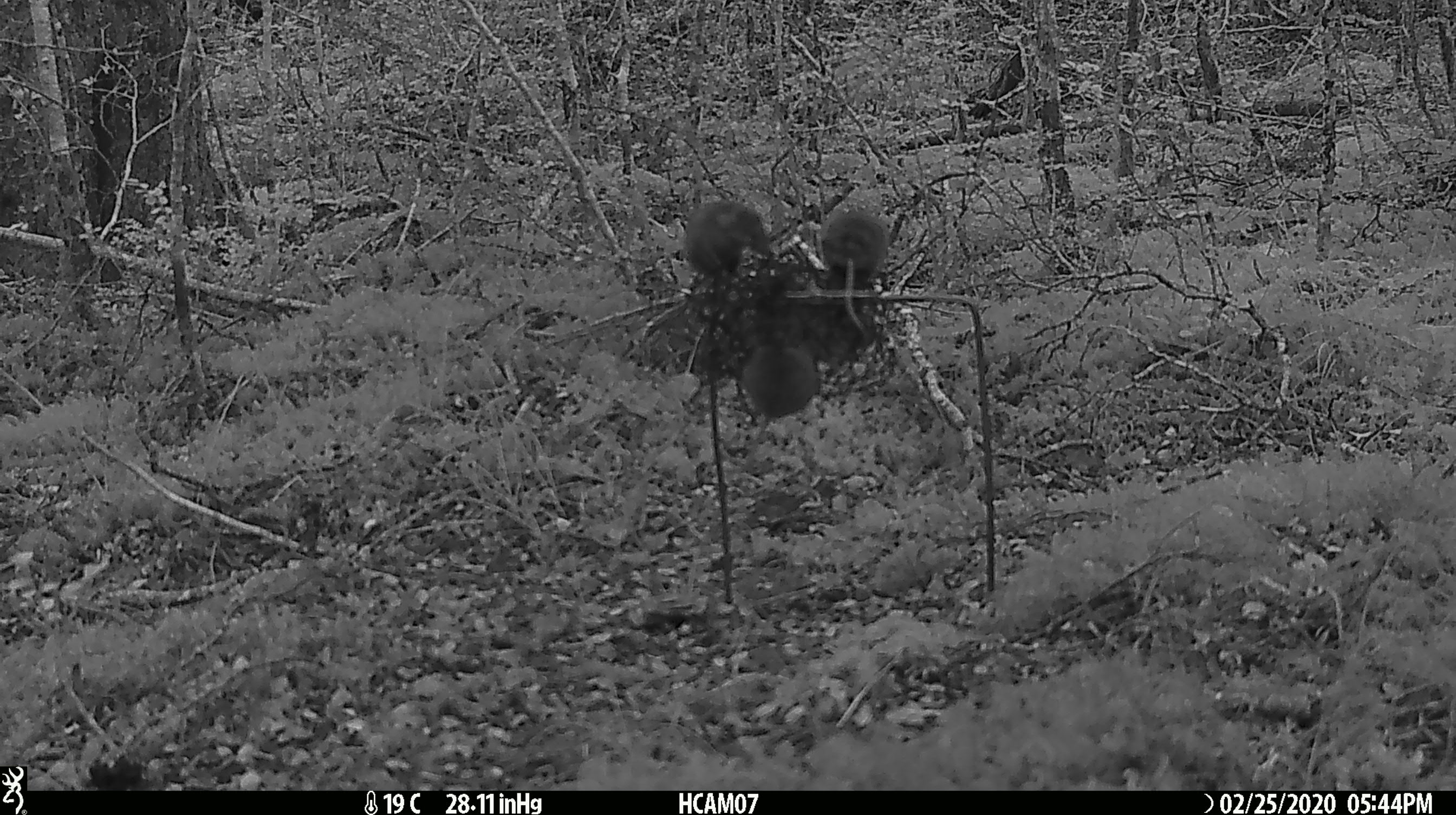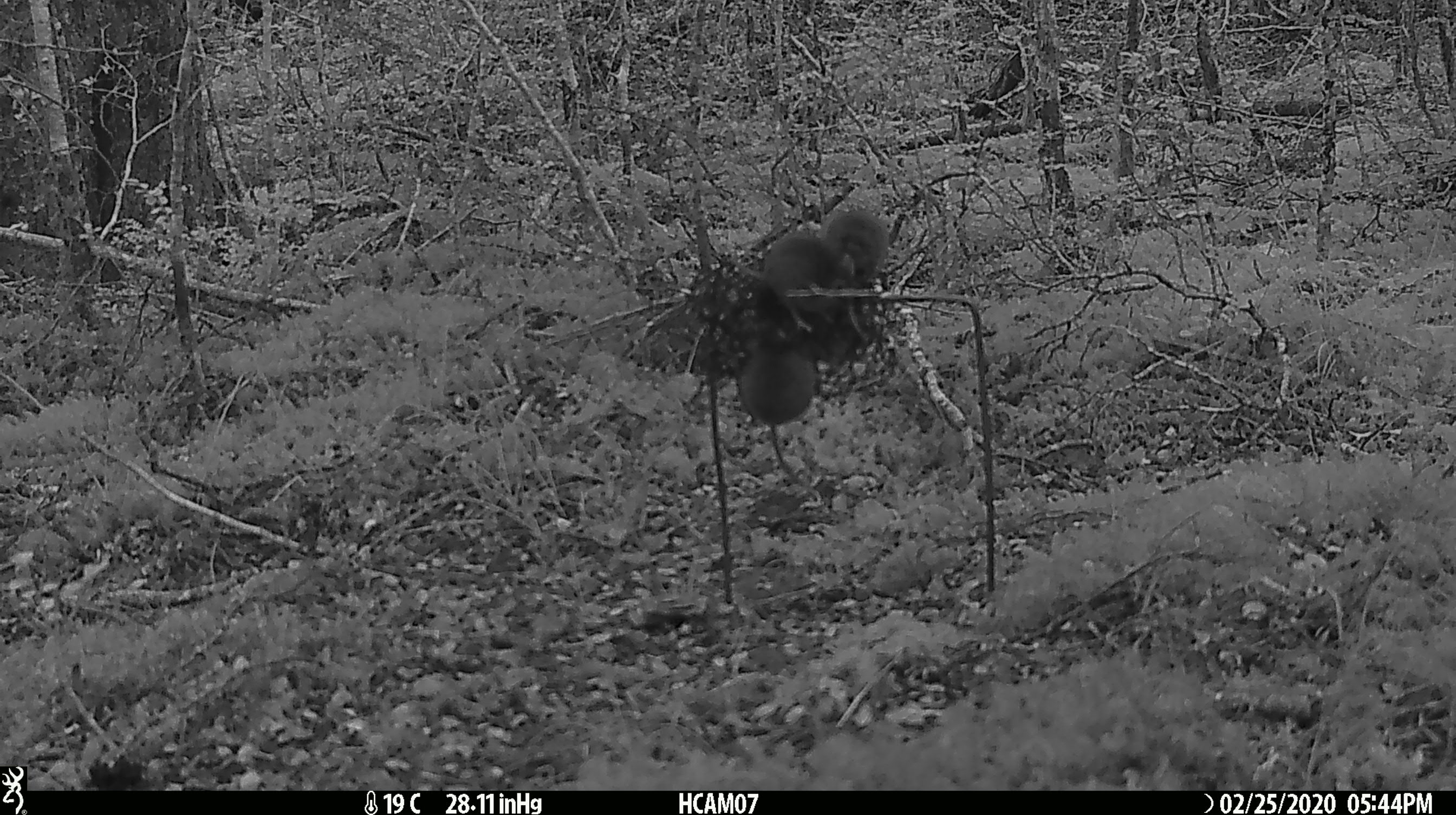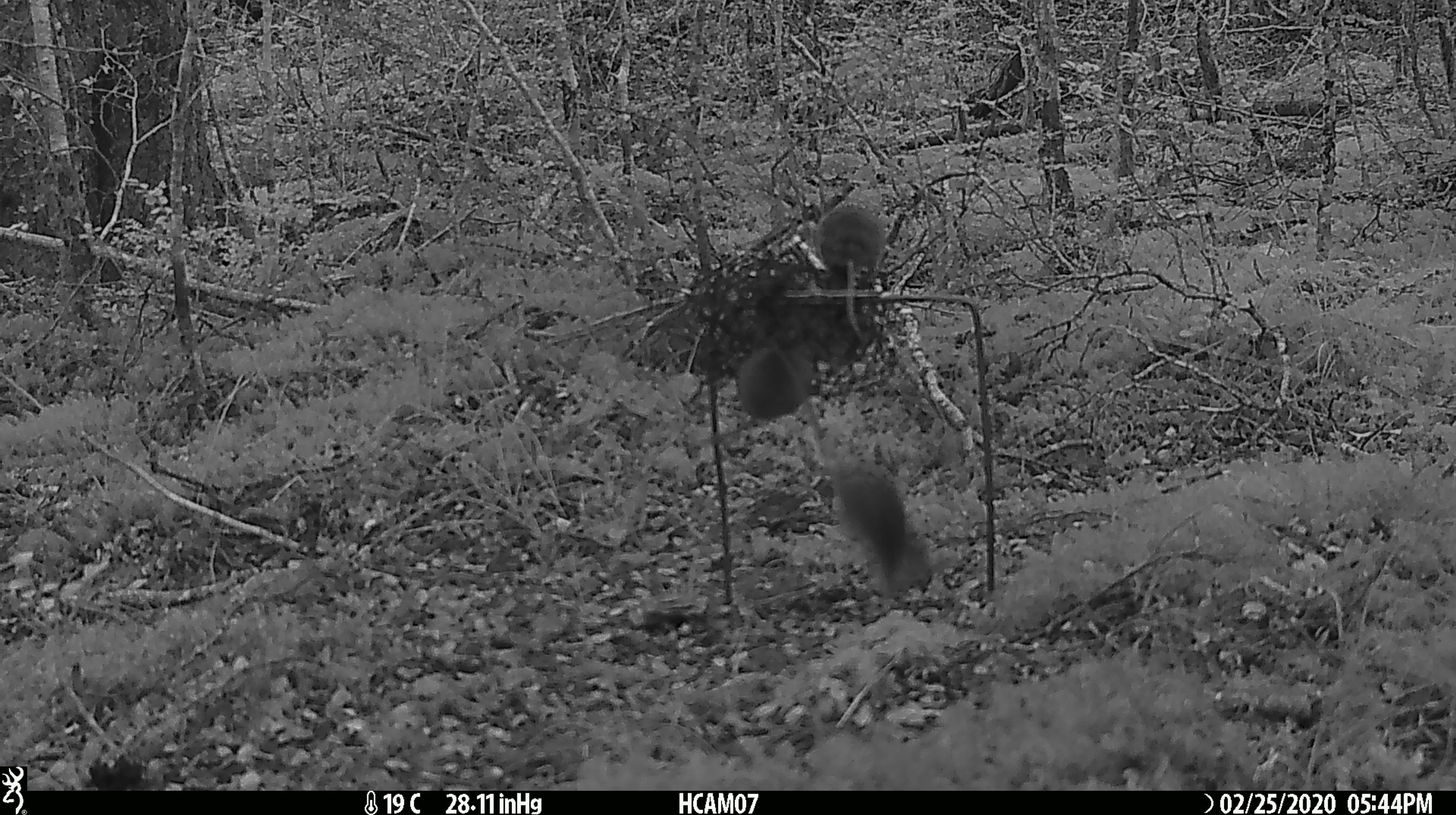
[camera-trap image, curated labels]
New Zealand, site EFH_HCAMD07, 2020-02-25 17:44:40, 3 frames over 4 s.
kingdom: Animalia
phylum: Chordata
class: Mammalia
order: Rodentia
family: Muridae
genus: Mus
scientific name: Mus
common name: mouse